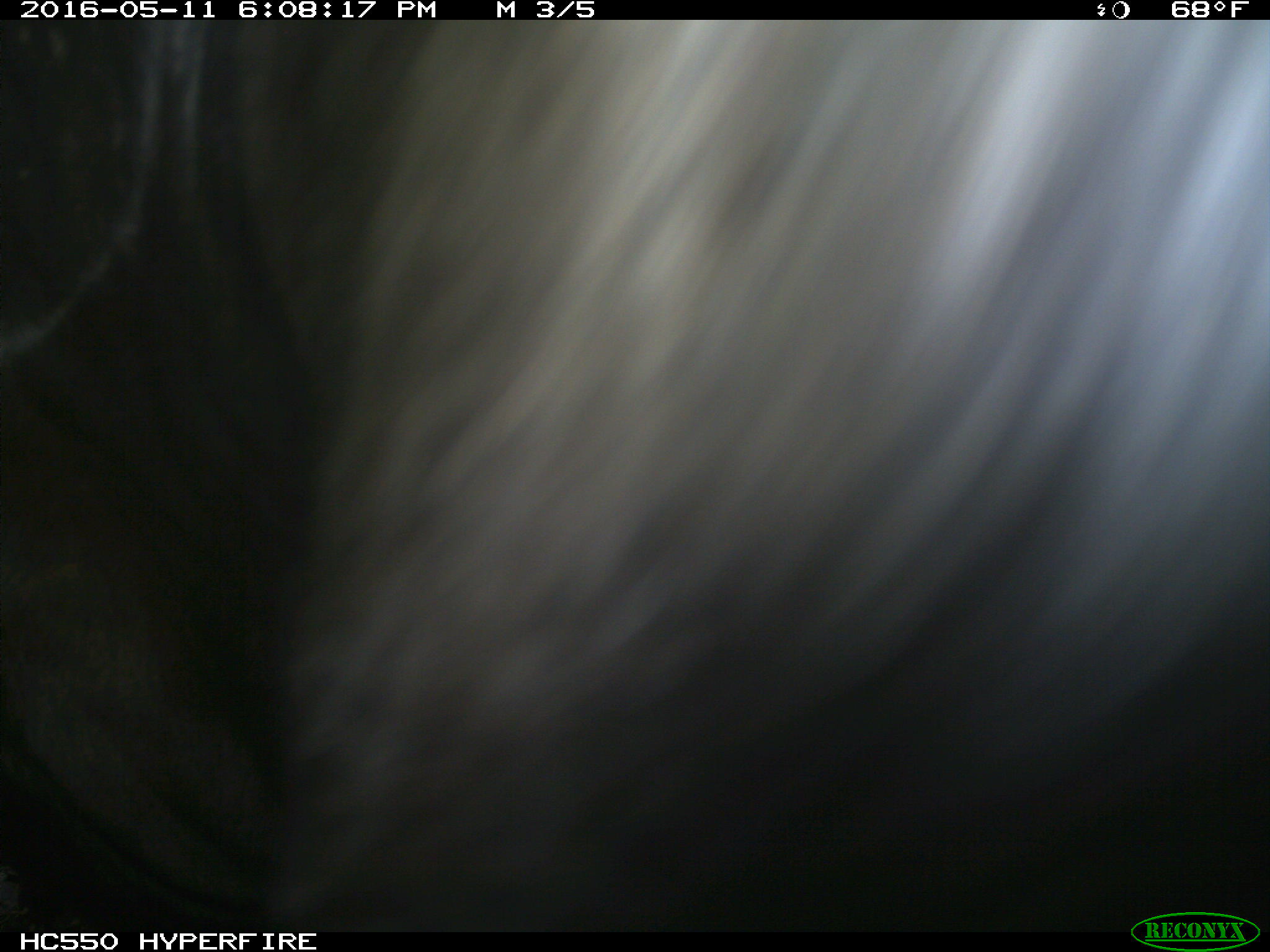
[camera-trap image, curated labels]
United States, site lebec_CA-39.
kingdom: Animalia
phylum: Chordata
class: Mammalia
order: Artiodactyla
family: Bovidae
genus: Bos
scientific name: Bos taurus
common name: domestic cow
Bos taurus (domestic cow).